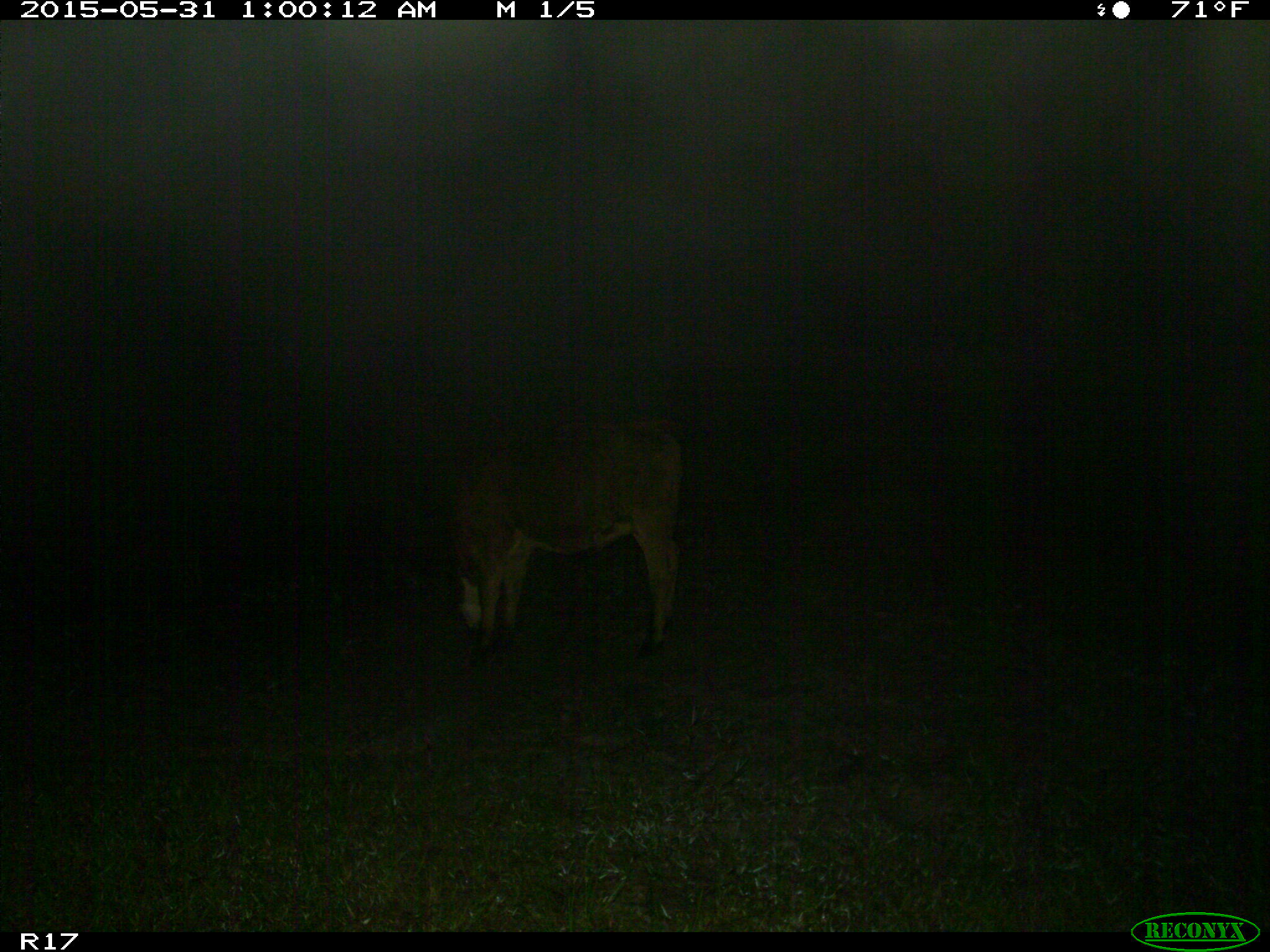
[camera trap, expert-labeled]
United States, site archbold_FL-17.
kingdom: Animalia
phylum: Chordata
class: Mammalia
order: Artiodactyla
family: Bovidae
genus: Bos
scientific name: Bos taurus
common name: domestic cow